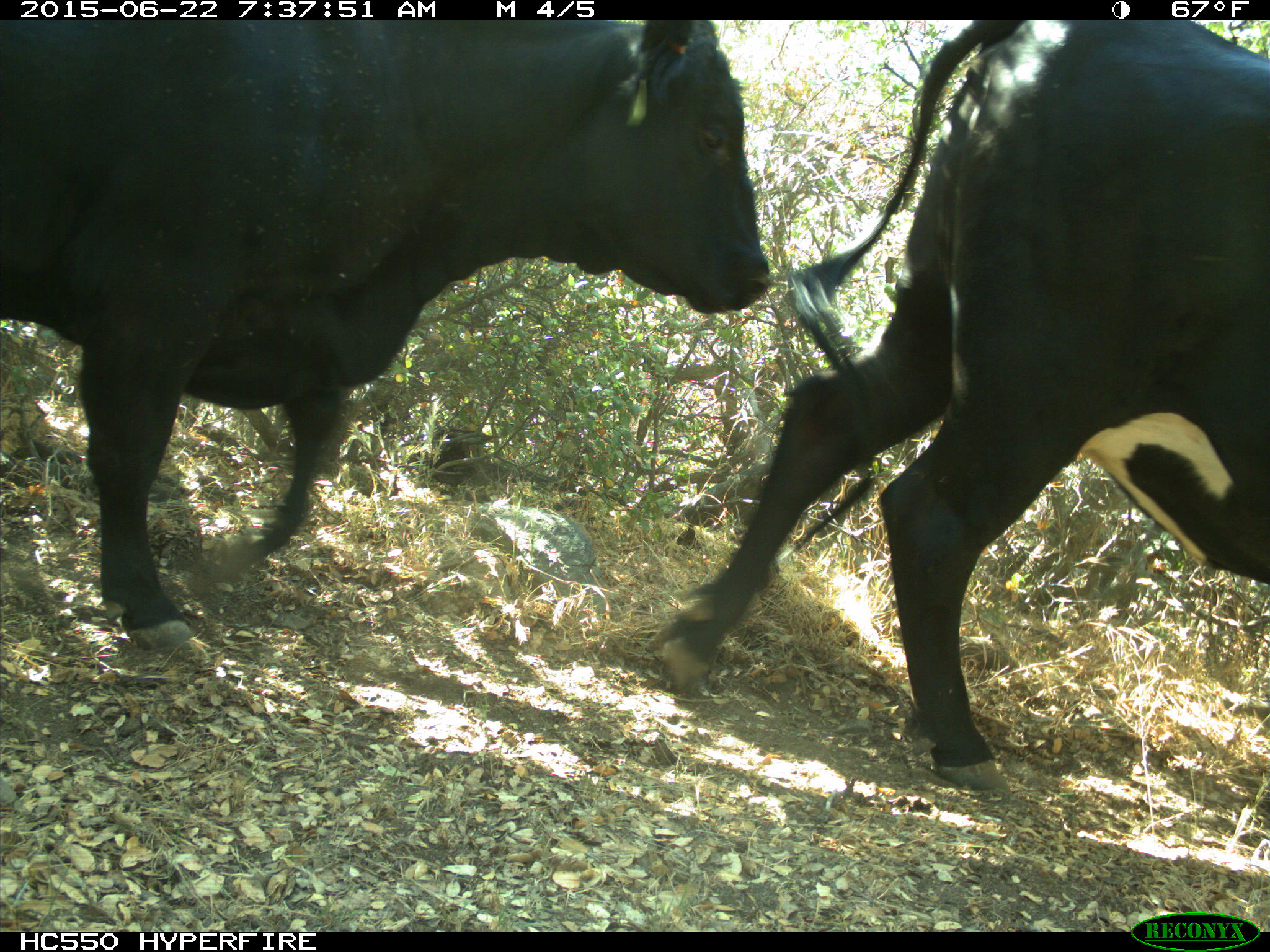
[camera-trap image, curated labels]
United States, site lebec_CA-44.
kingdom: Animalia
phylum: Chordata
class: Mammalia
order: Artiodactyla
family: Bovidae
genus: Bos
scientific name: Bos taurus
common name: domestic cow